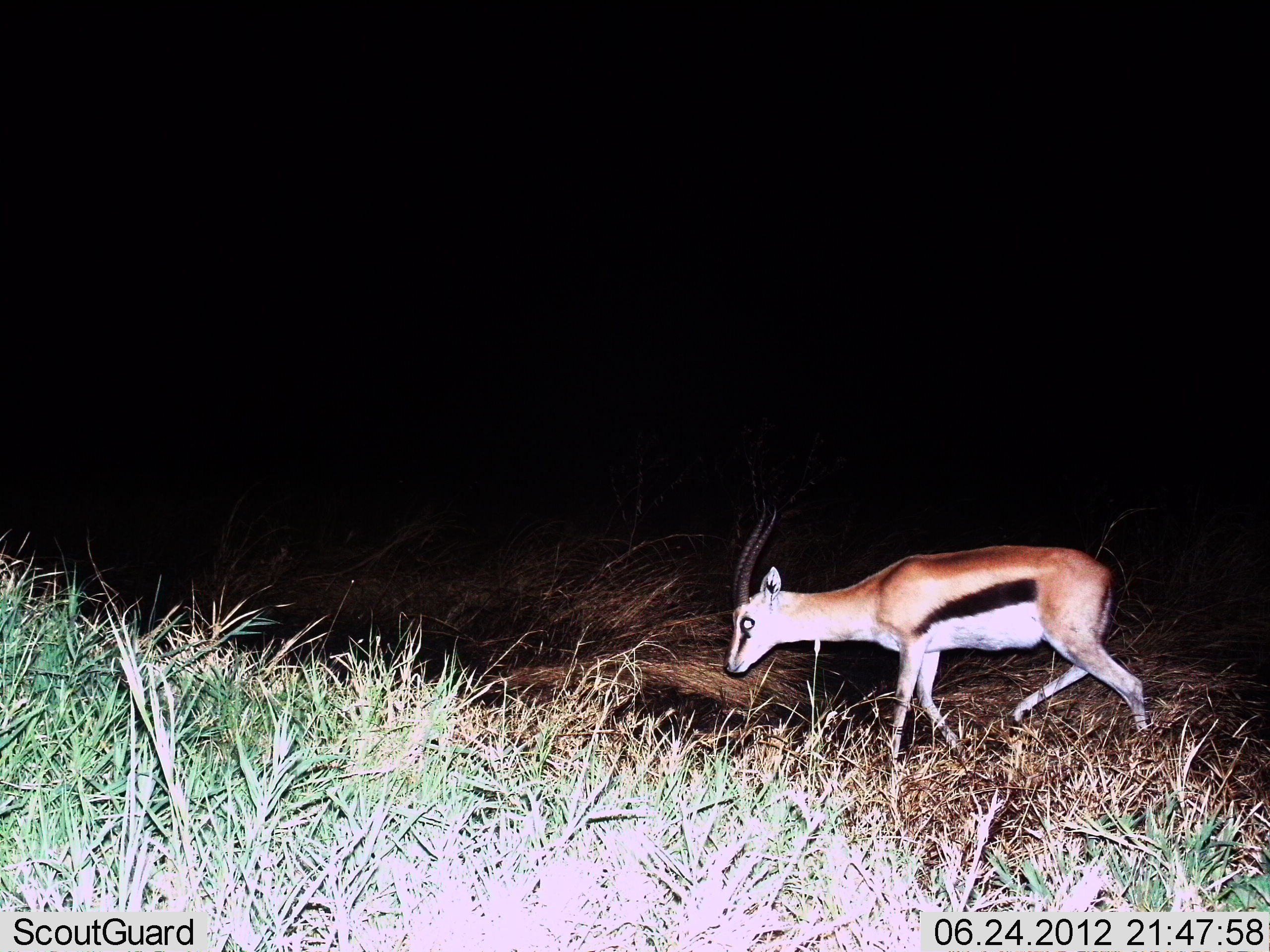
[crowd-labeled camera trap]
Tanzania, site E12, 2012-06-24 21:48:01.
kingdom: Animalia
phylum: Chordata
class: Mammalia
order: Artiodactyla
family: Bovidae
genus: Eudorcas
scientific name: Eudorcas thomsonii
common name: thomson's gazelle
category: gazellethomsons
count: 1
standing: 0%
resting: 0%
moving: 100%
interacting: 0%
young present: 0%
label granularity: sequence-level